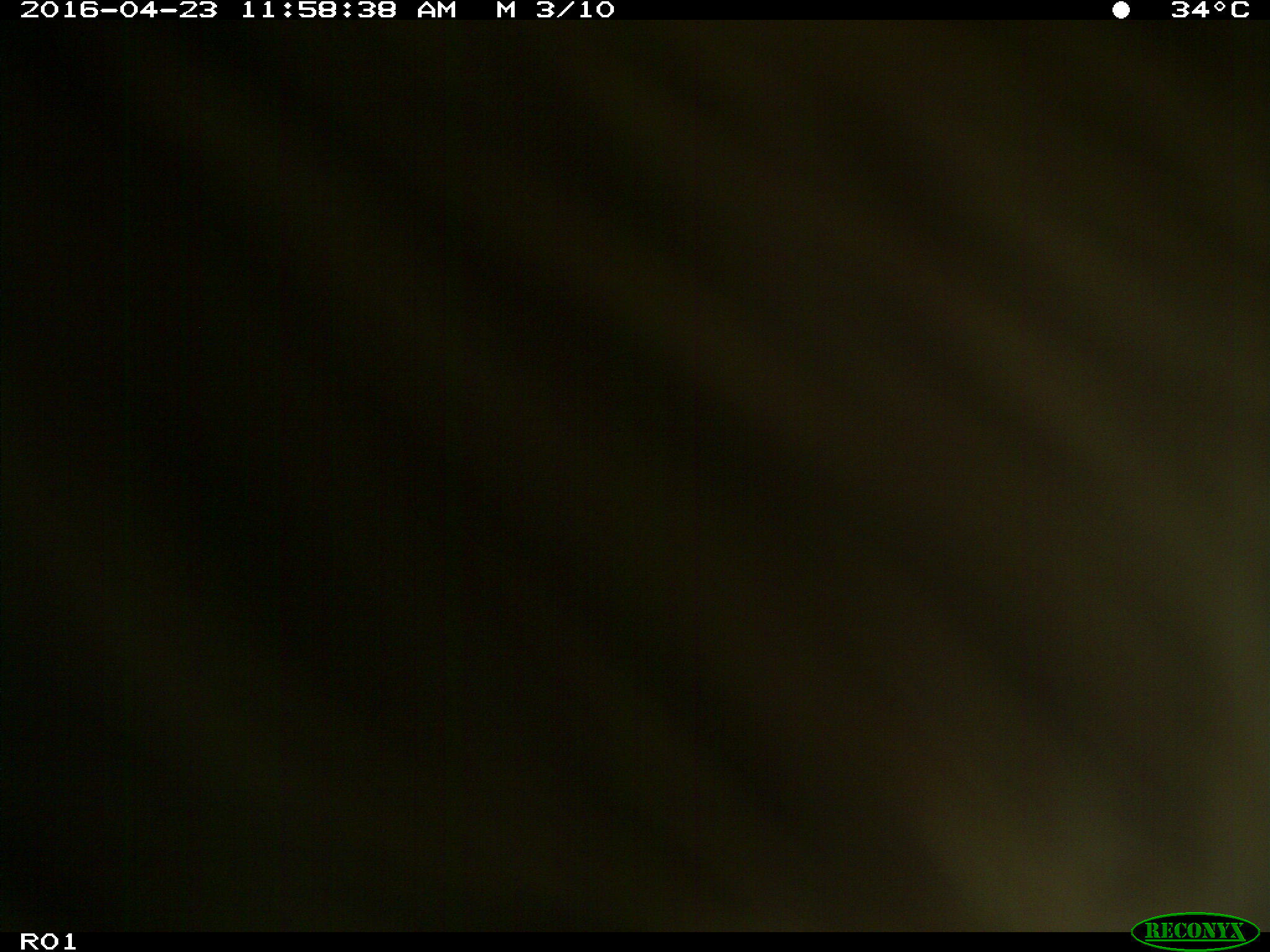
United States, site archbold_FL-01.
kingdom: Animalia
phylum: Chordata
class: Mammalia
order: Artiodactyla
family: Bovidae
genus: Bos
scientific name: Bos taurus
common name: domestic cow